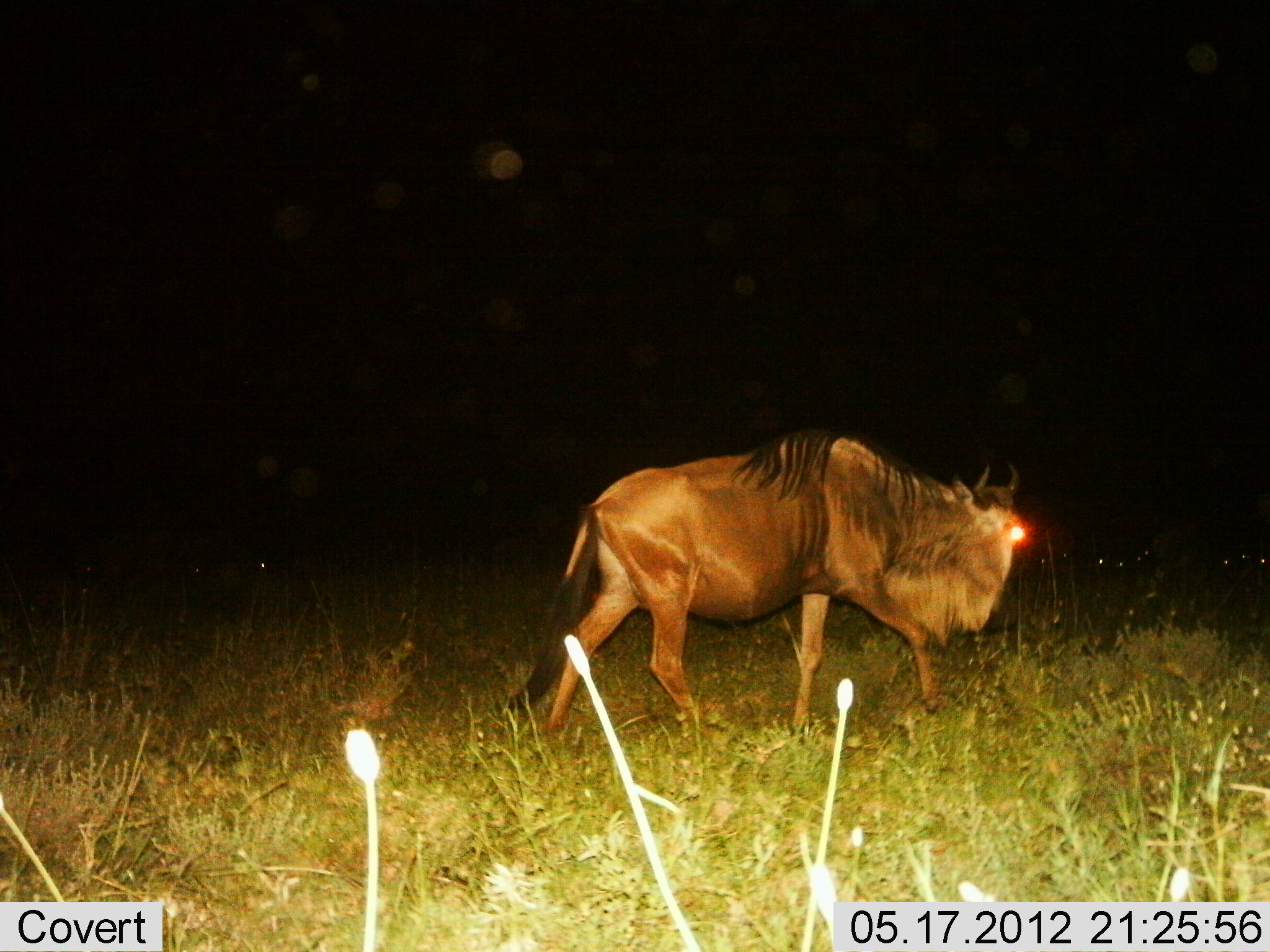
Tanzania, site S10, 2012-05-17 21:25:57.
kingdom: Animalia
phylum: Chordata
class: Mammalia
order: Artiodactyla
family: Bovidae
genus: Connochaetes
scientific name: Connochaetes taurinus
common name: blue wildebeest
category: wildebeest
Wildebeest (blue wildebeest) (Connochaetes taurinus), count 1. Behavior (volunteer vote fractions): standing 30%, resting 0%, moving 80%, interacting 0%. Young present (vote fraction): 0%. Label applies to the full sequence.